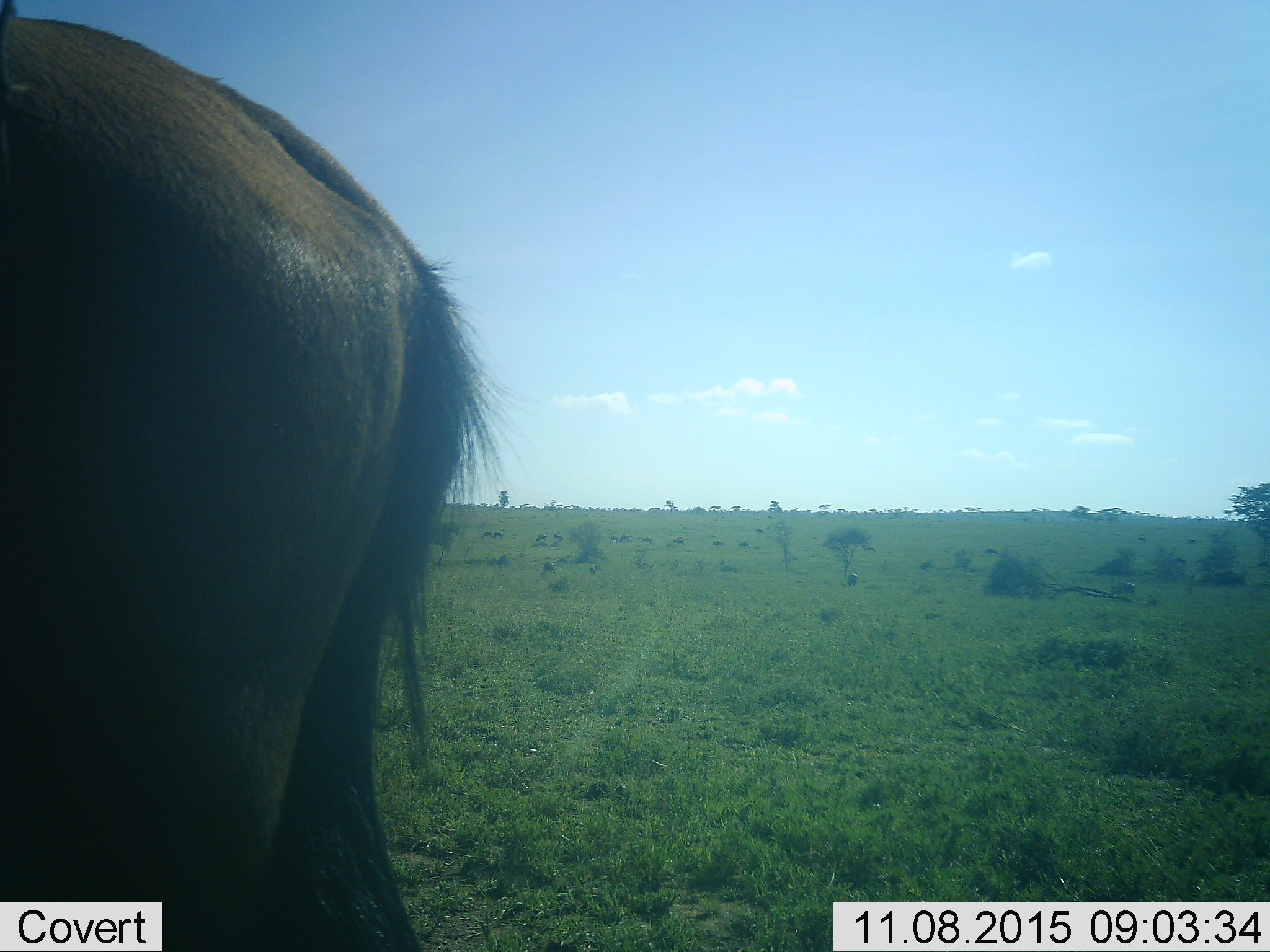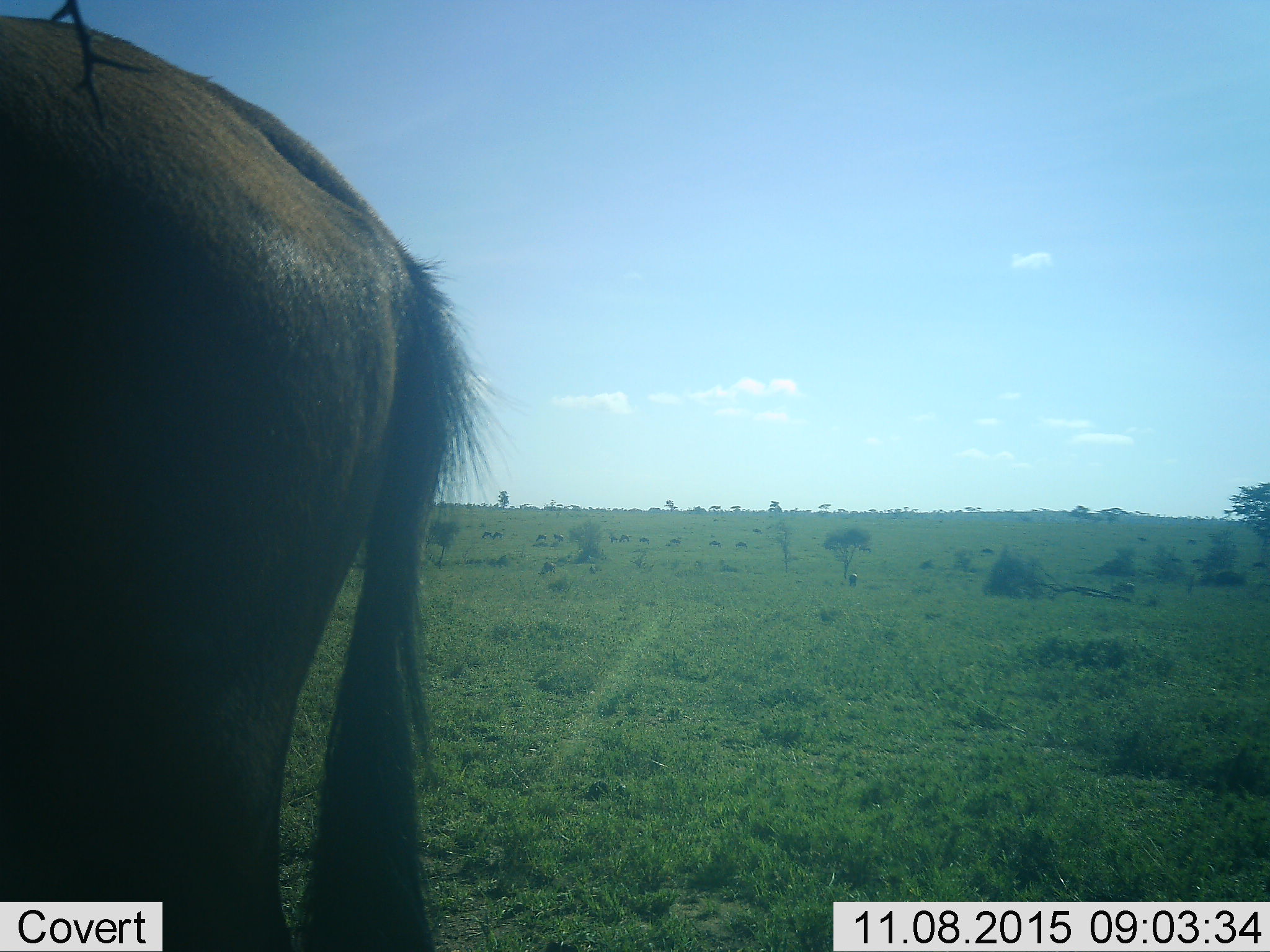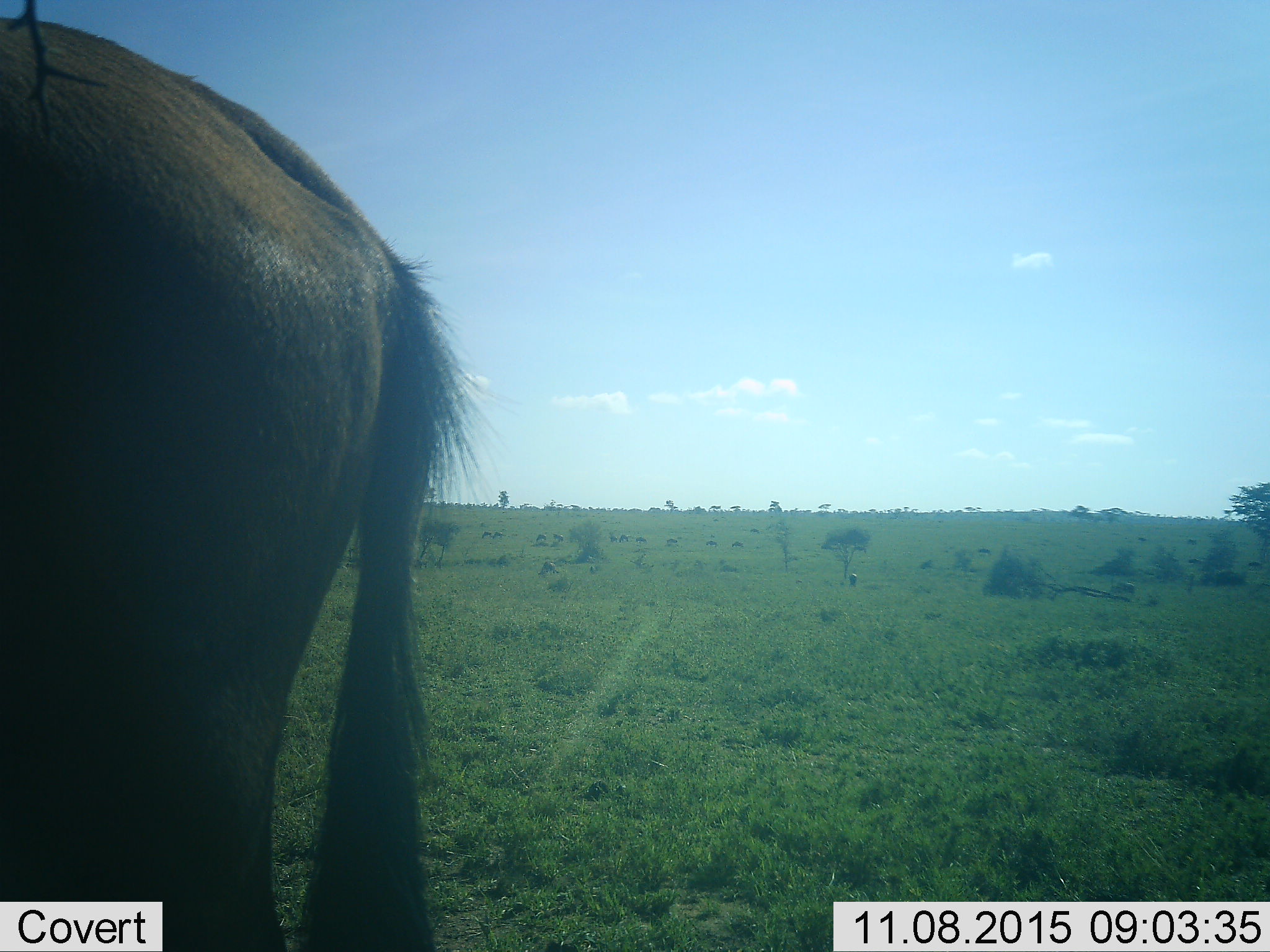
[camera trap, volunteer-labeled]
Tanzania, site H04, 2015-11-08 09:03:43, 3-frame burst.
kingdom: Animalia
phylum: Chordata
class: Mammalia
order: Artiodactyla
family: Bovidae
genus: Connochaetes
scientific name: Connochaetes taurinus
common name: blue wildebeest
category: wildebeest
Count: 11-50.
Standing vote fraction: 62%.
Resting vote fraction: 0%.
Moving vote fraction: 38%.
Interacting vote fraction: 0%.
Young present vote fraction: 0%.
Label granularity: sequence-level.